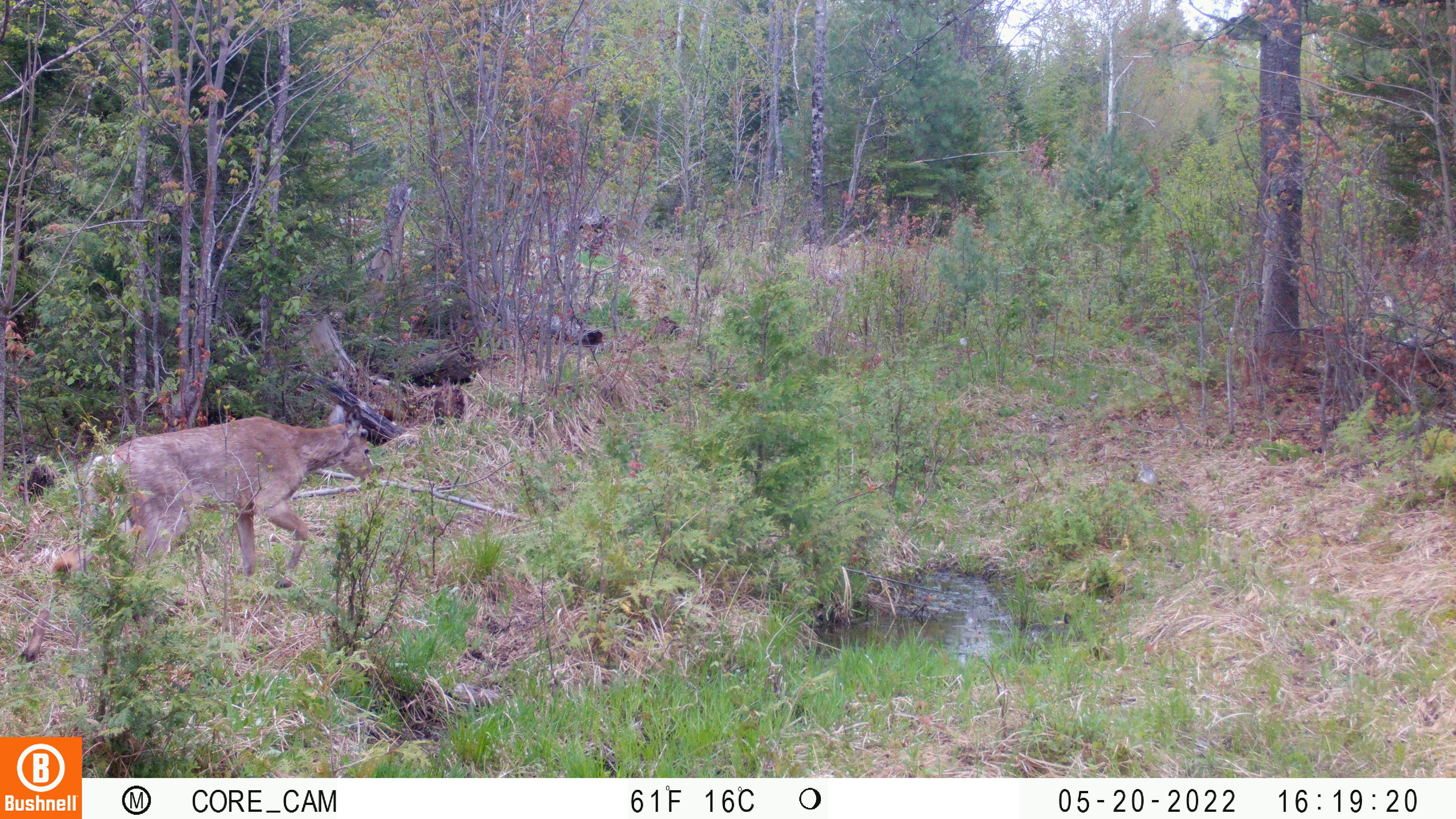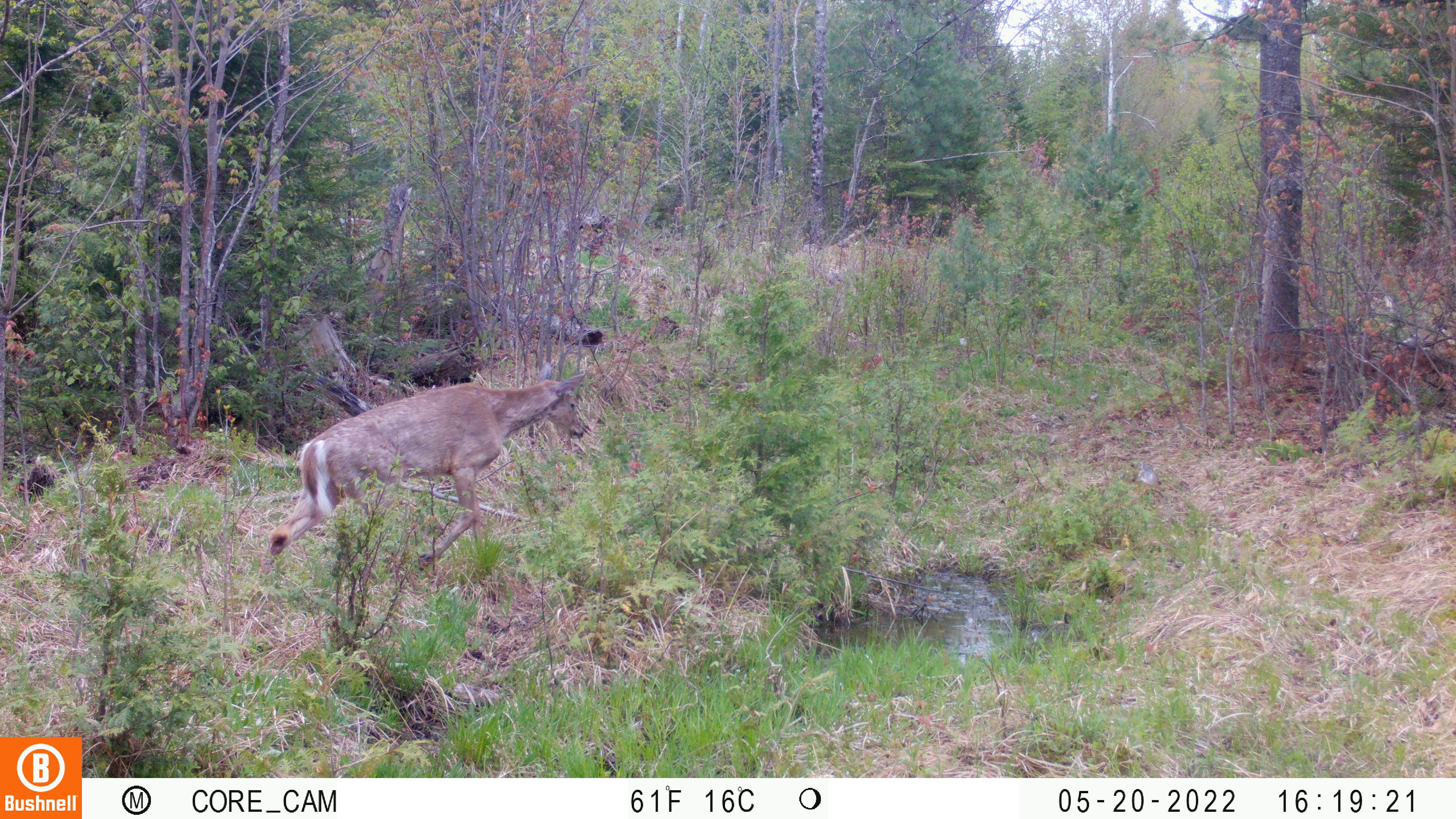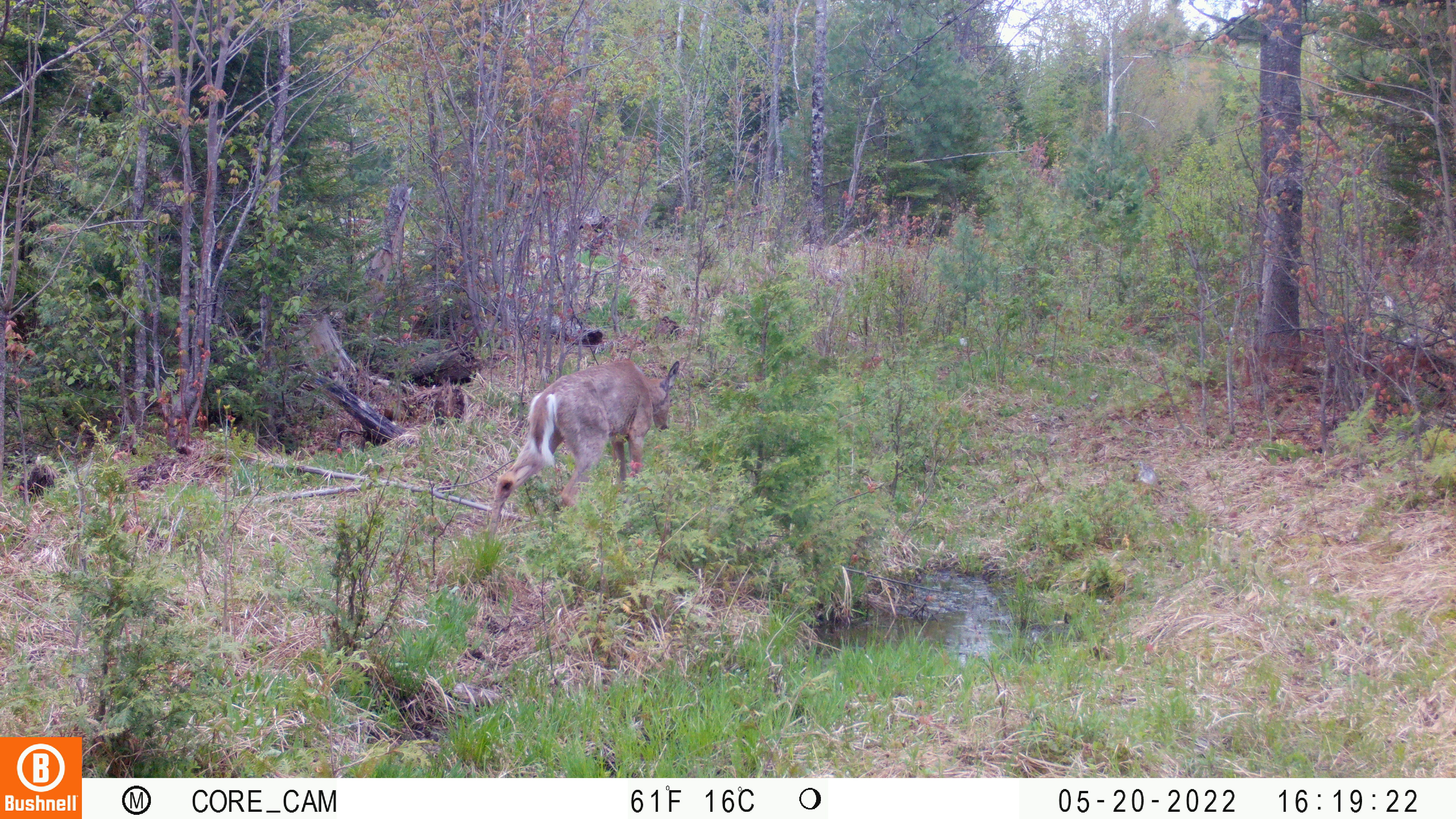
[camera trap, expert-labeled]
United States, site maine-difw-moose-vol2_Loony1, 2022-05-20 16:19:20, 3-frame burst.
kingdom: Animalia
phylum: Chordata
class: Mammalia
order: Artiodactyla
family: Cervidae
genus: Odocoileus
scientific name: Odocoileus virginianus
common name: white-tailed deer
White-tailed deer (Odocoileus virginianus).